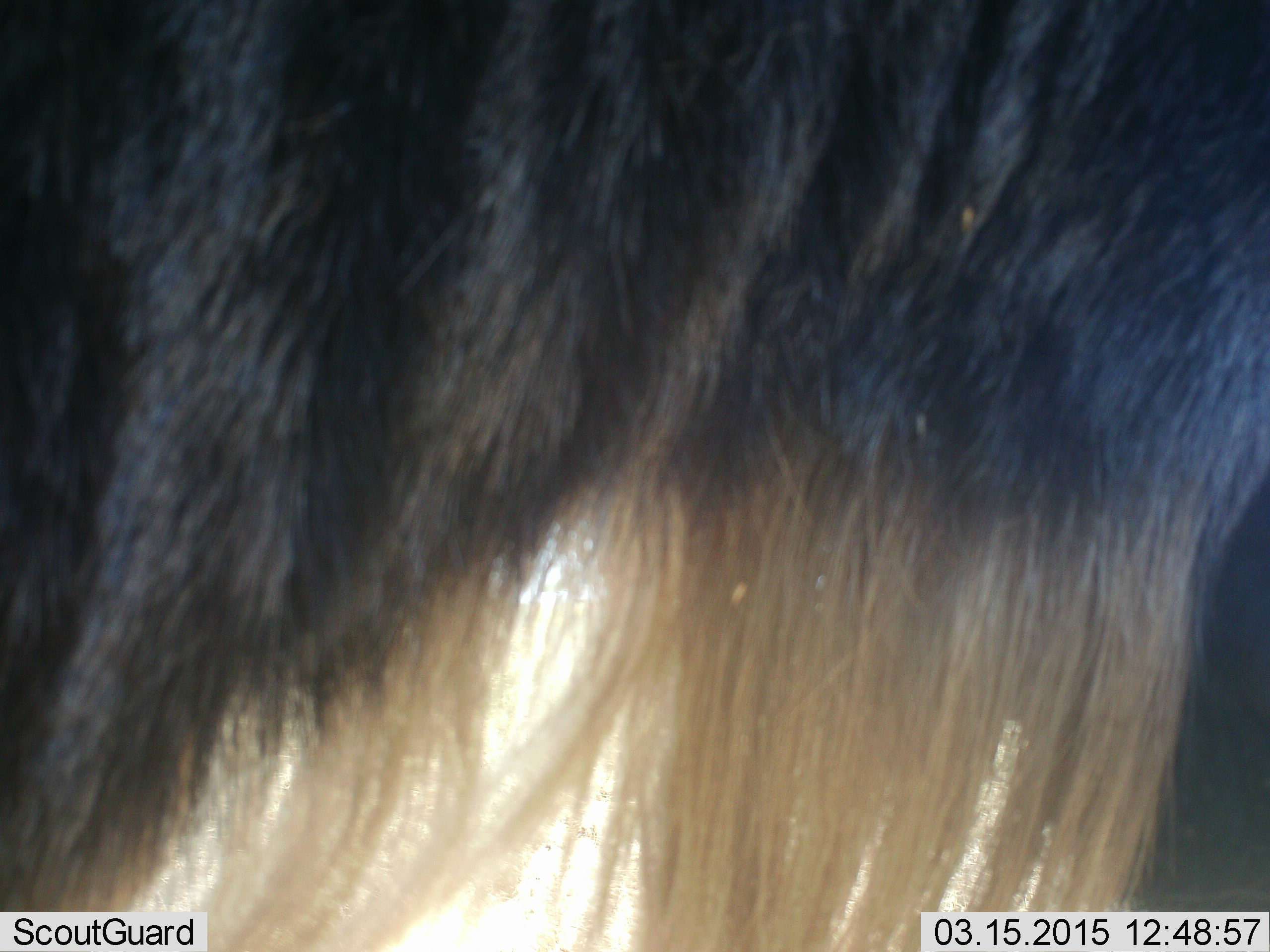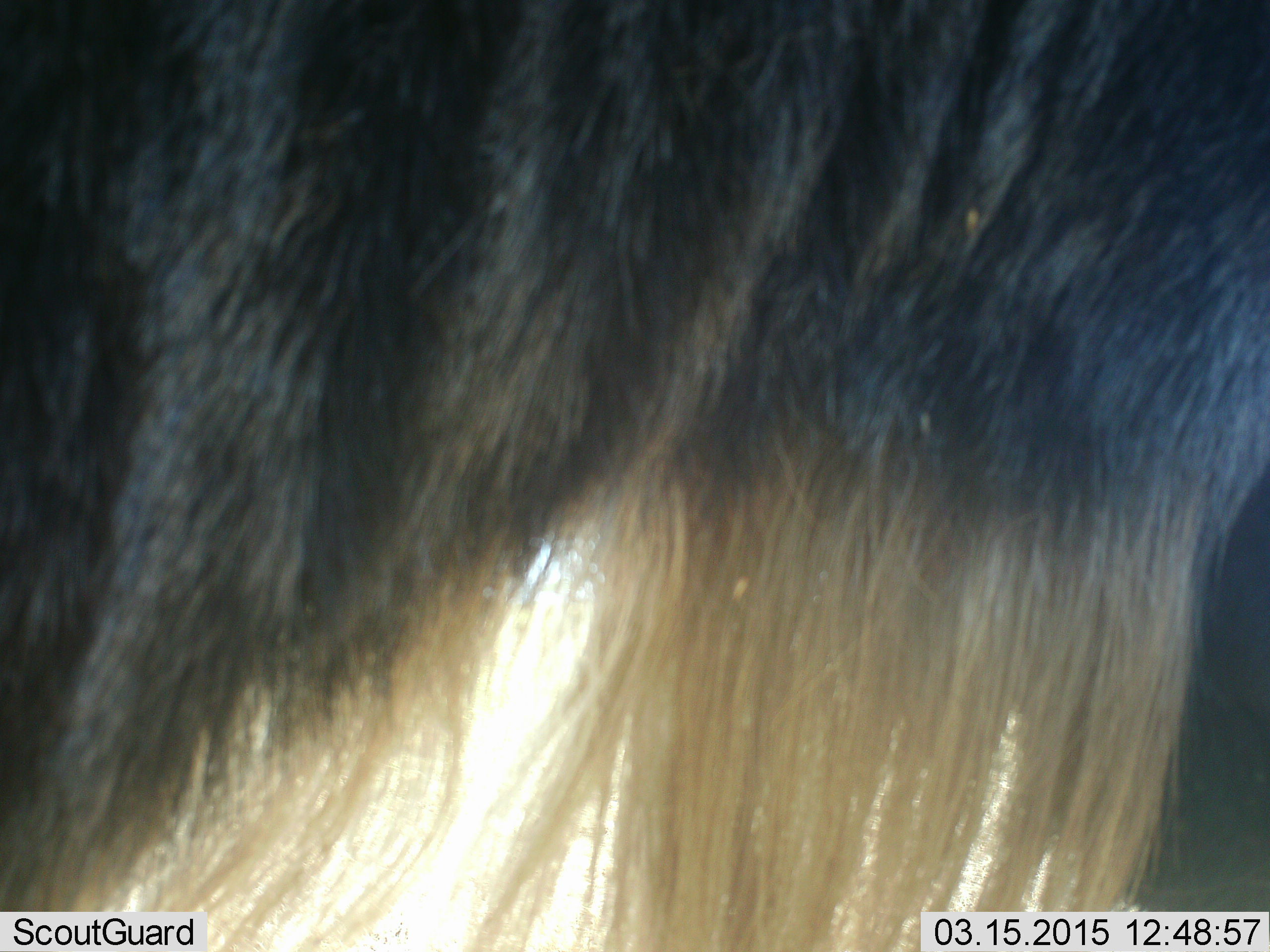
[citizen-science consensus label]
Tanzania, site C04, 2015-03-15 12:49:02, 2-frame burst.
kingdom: Animalia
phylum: Chordata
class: Mammalia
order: Artiodactyla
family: Bovidae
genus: Connochaetes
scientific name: Connochaetes taurinus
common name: blue wildebeest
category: wildebeest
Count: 1.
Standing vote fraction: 100%.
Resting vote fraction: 10%.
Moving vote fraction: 0%.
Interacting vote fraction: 0%.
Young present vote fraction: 0%.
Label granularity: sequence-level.